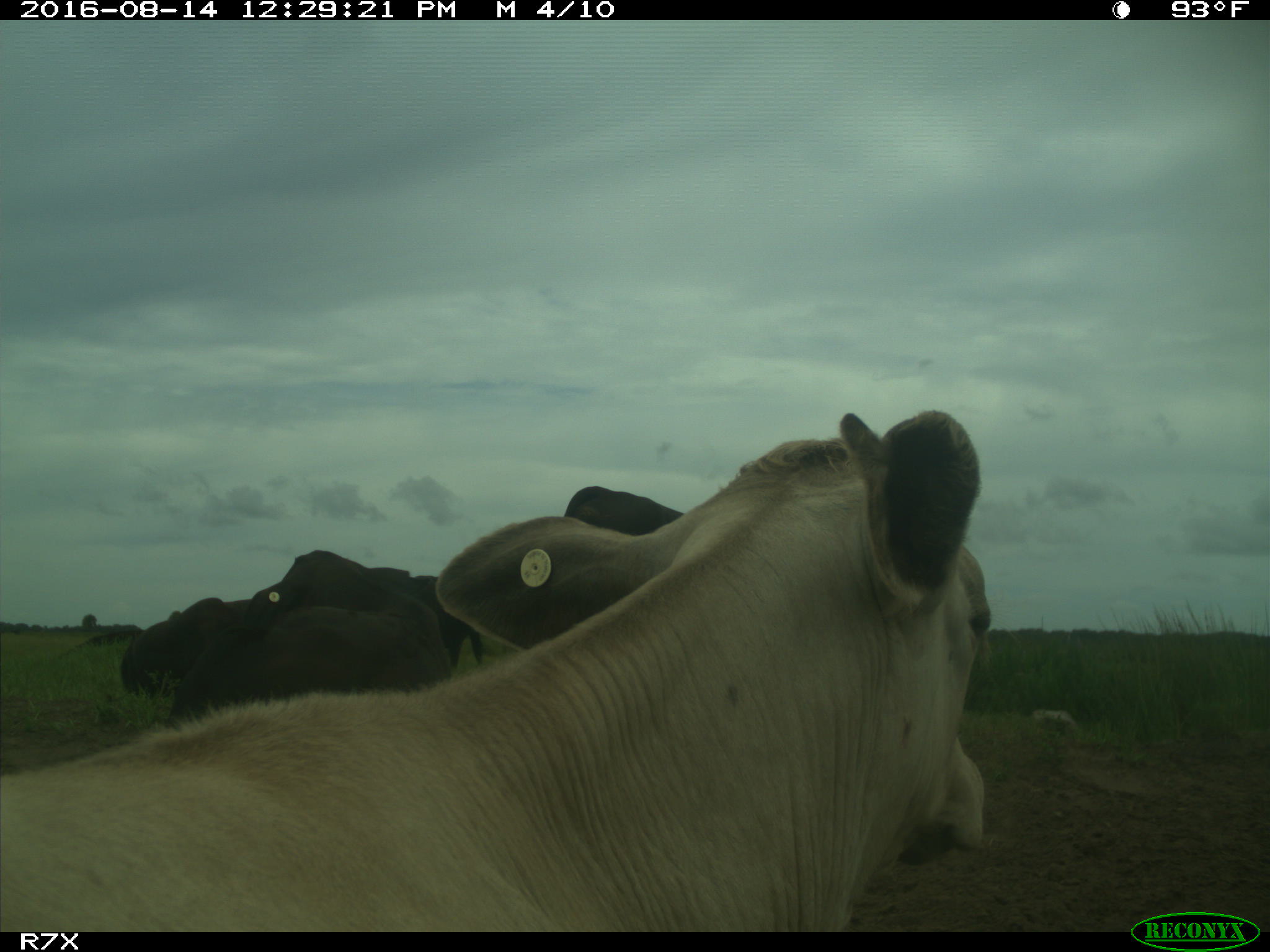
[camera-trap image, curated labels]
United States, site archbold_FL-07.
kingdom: Animalia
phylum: Chordata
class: Mammalia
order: Artiodactyla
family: Bovidae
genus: Bos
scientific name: Bos taurus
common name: domestic cow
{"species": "Bos taurus (domestic cow)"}